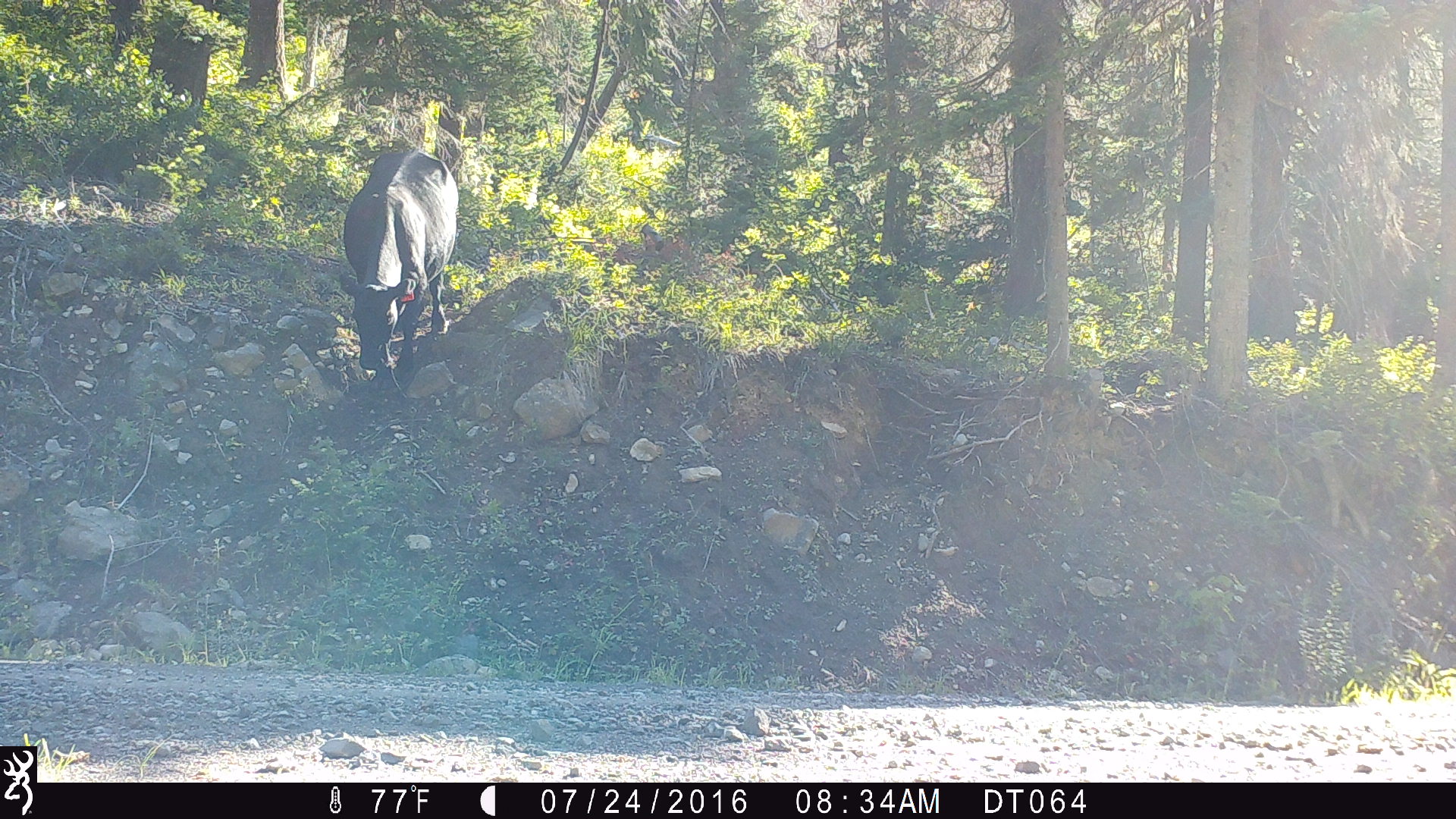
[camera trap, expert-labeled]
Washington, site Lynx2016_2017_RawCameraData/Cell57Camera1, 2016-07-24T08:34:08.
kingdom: Animalia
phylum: Chordata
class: Mammalia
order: Artiodactyla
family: Bovidae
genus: Bos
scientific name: Bos taurus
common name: domestic cattle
Domestic cattle (Bos taurus). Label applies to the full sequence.